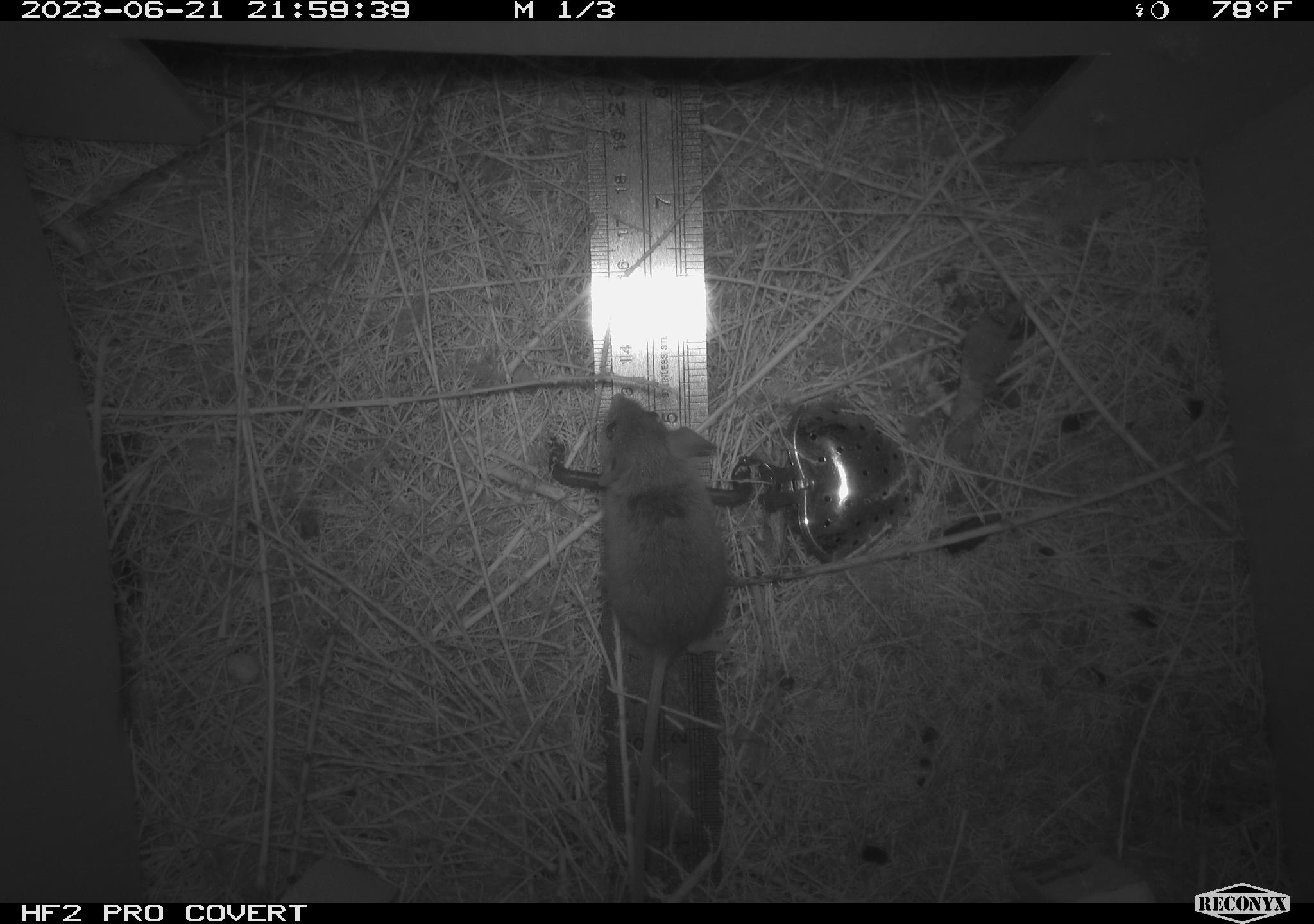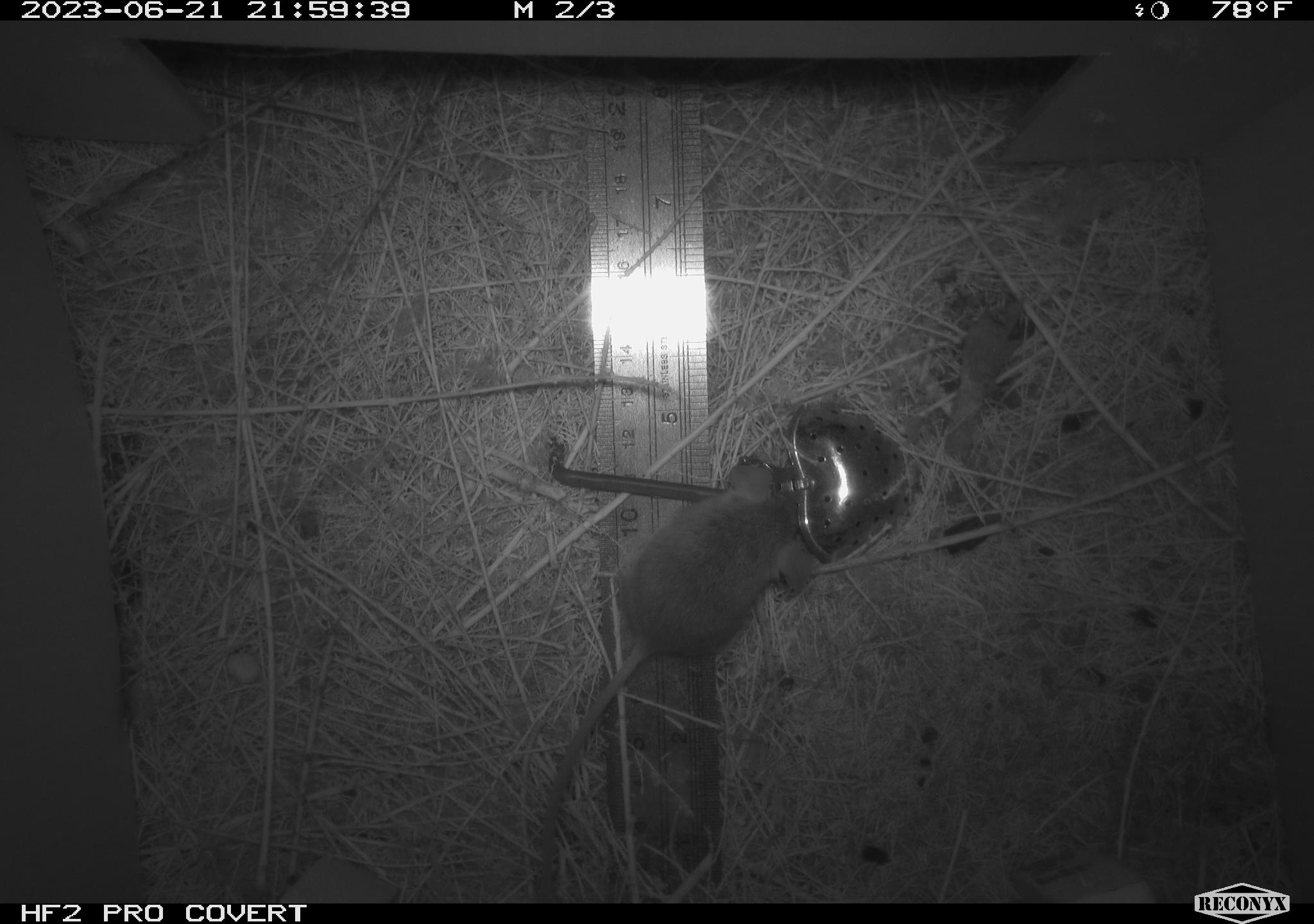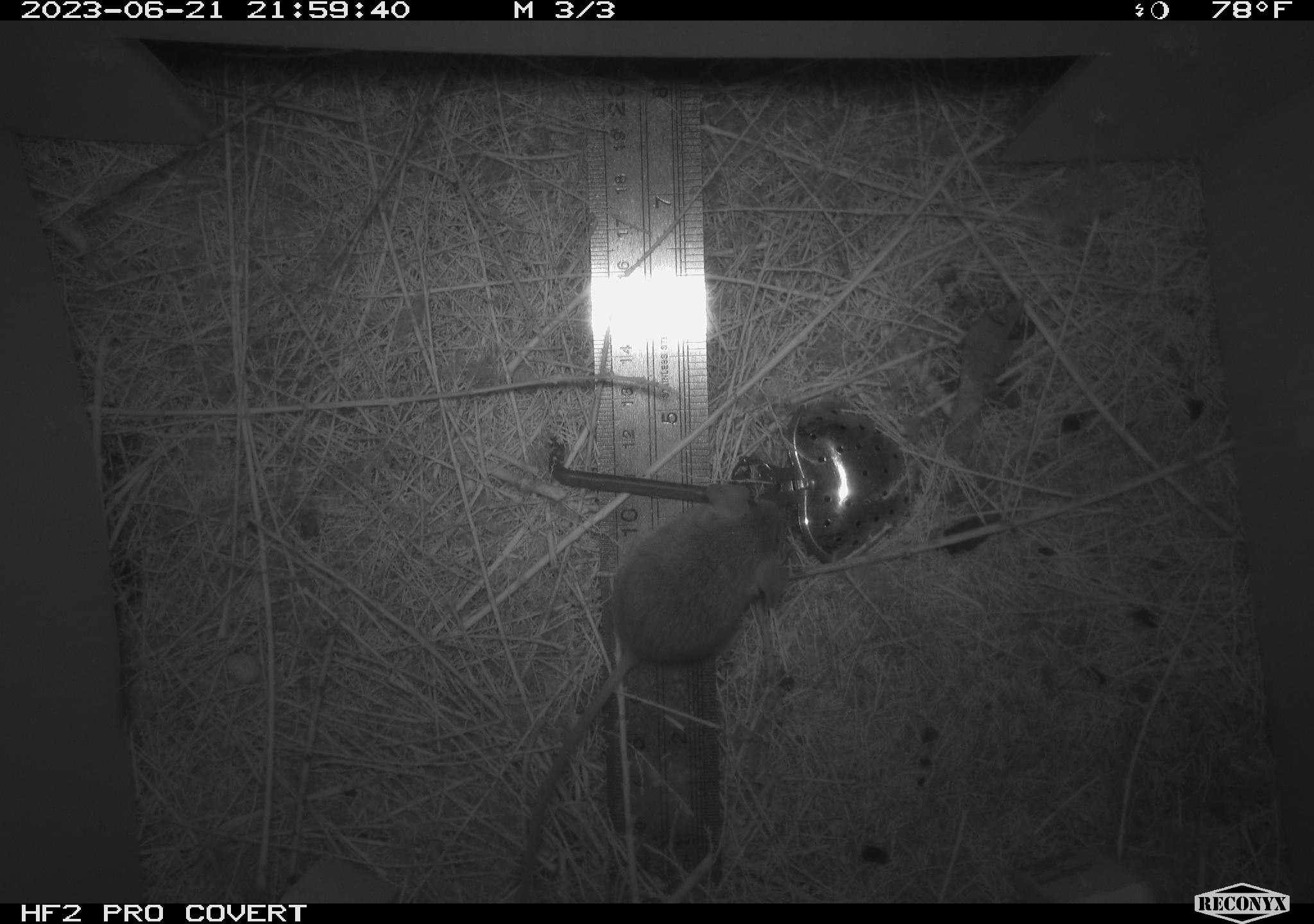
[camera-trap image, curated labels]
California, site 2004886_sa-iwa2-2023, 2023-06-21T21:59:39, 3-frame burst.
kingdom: Animalia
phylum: Chordata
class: Mammalia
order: Rodentia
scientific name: Rodentia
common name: mouse species